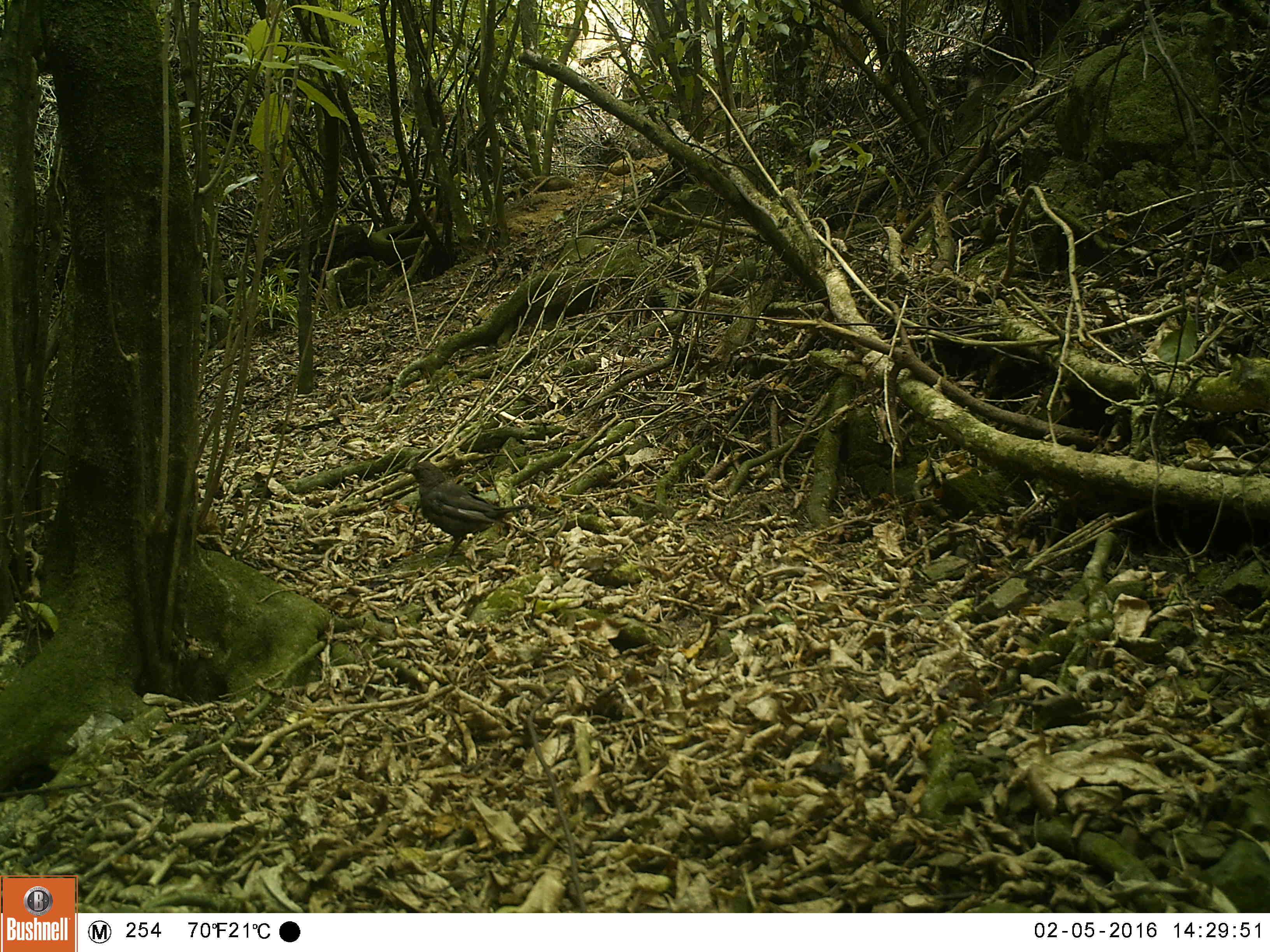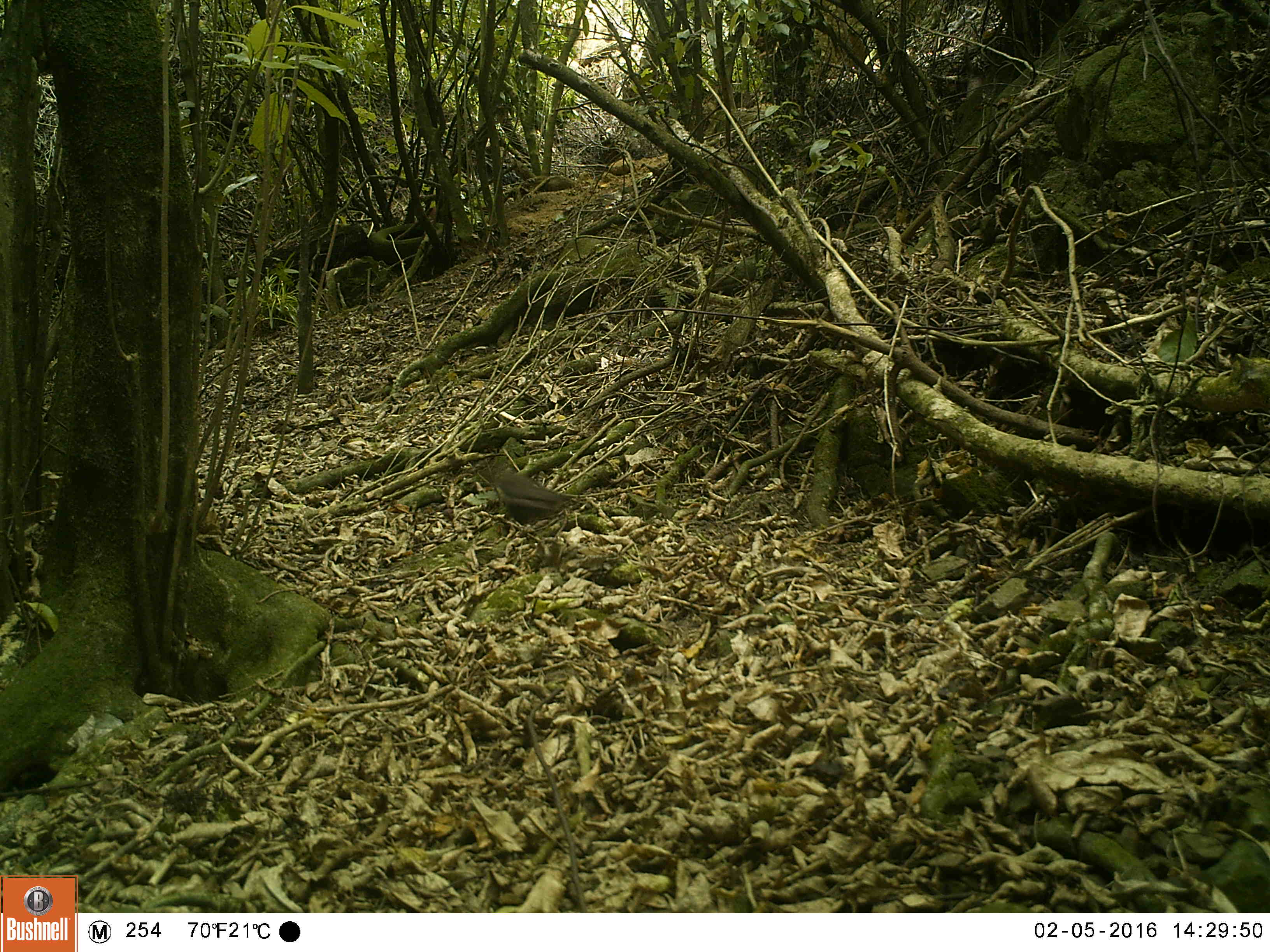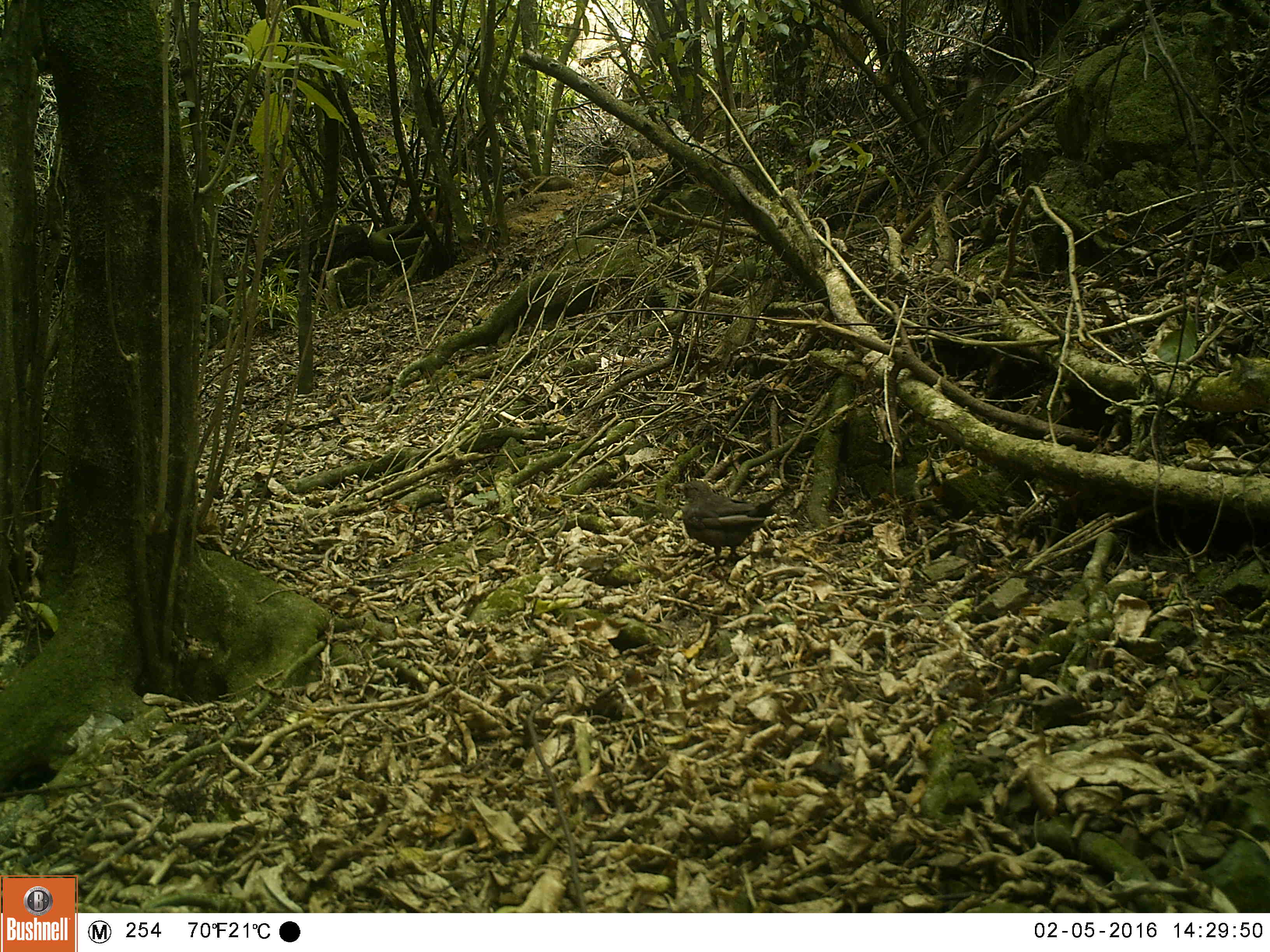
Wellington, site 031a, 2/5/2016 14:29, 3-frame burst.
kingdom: Animalia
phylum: Chordata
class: Aves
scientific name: Aves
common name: bird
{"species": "bird (Aves)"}